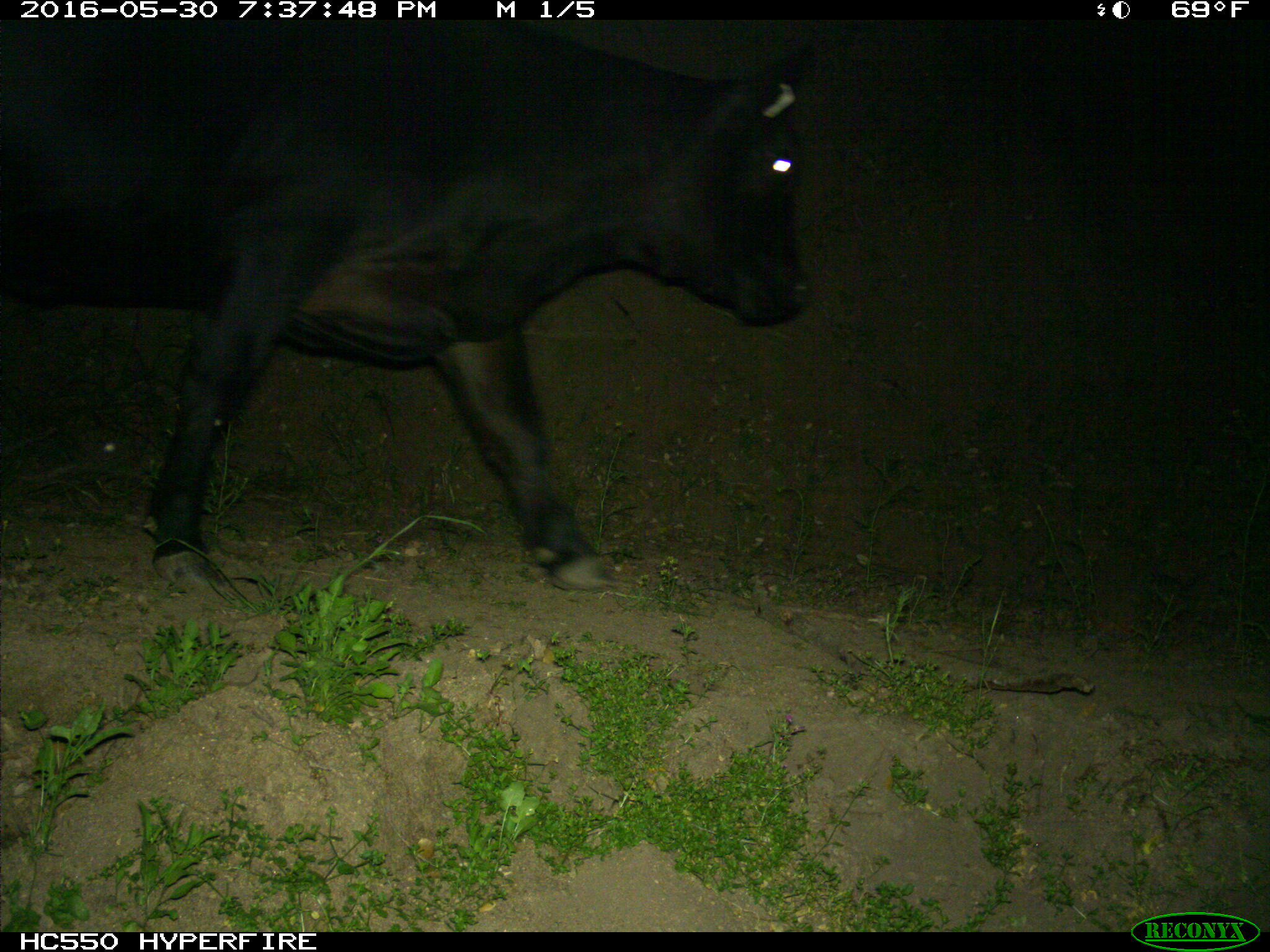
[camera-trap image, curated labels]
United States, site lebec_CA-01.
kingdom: Animalia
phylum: Chordata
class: Mammalia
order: Artiodactyla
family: Bovidae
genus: Bos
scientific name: Bos taurus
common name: domestic cow